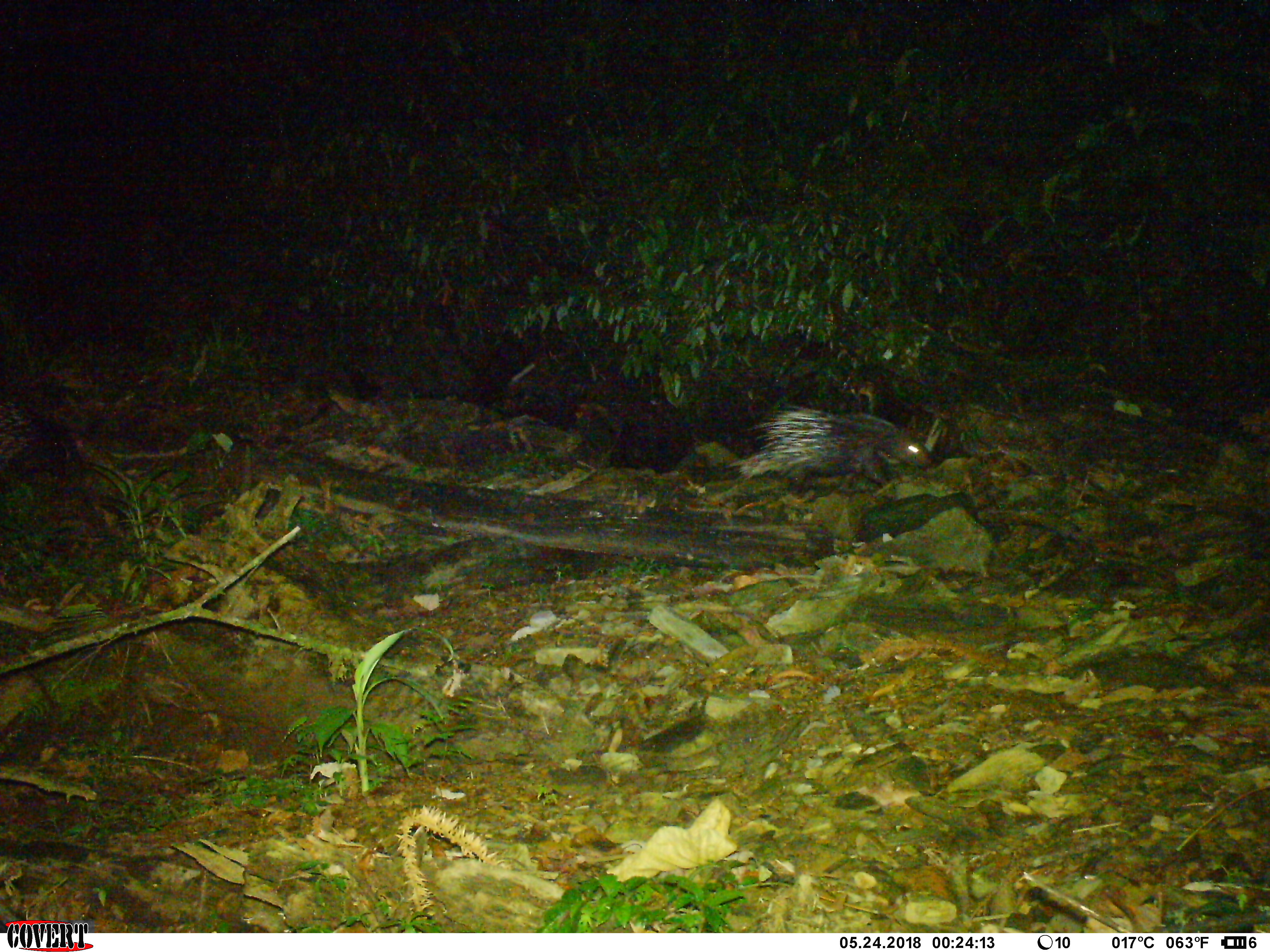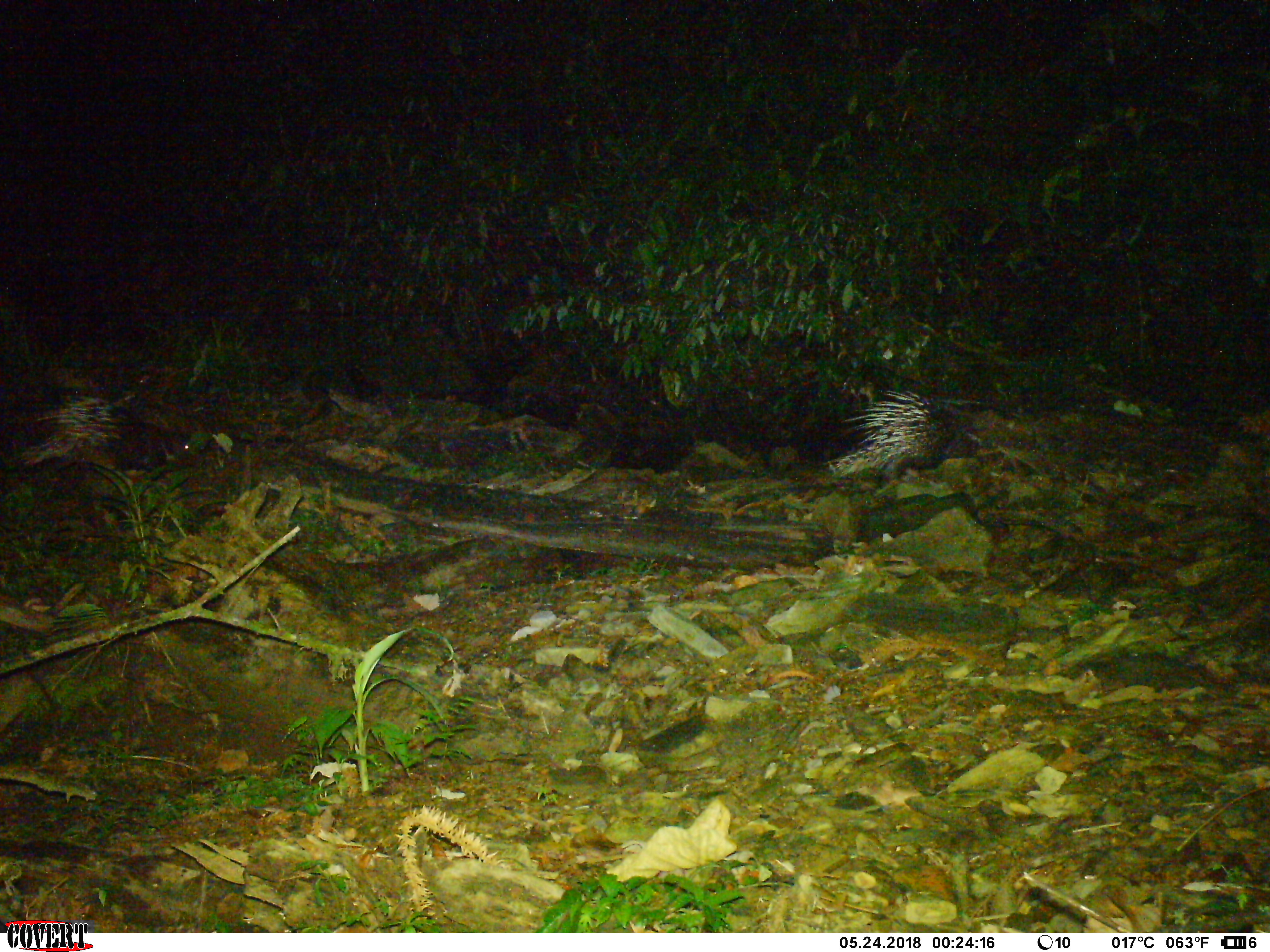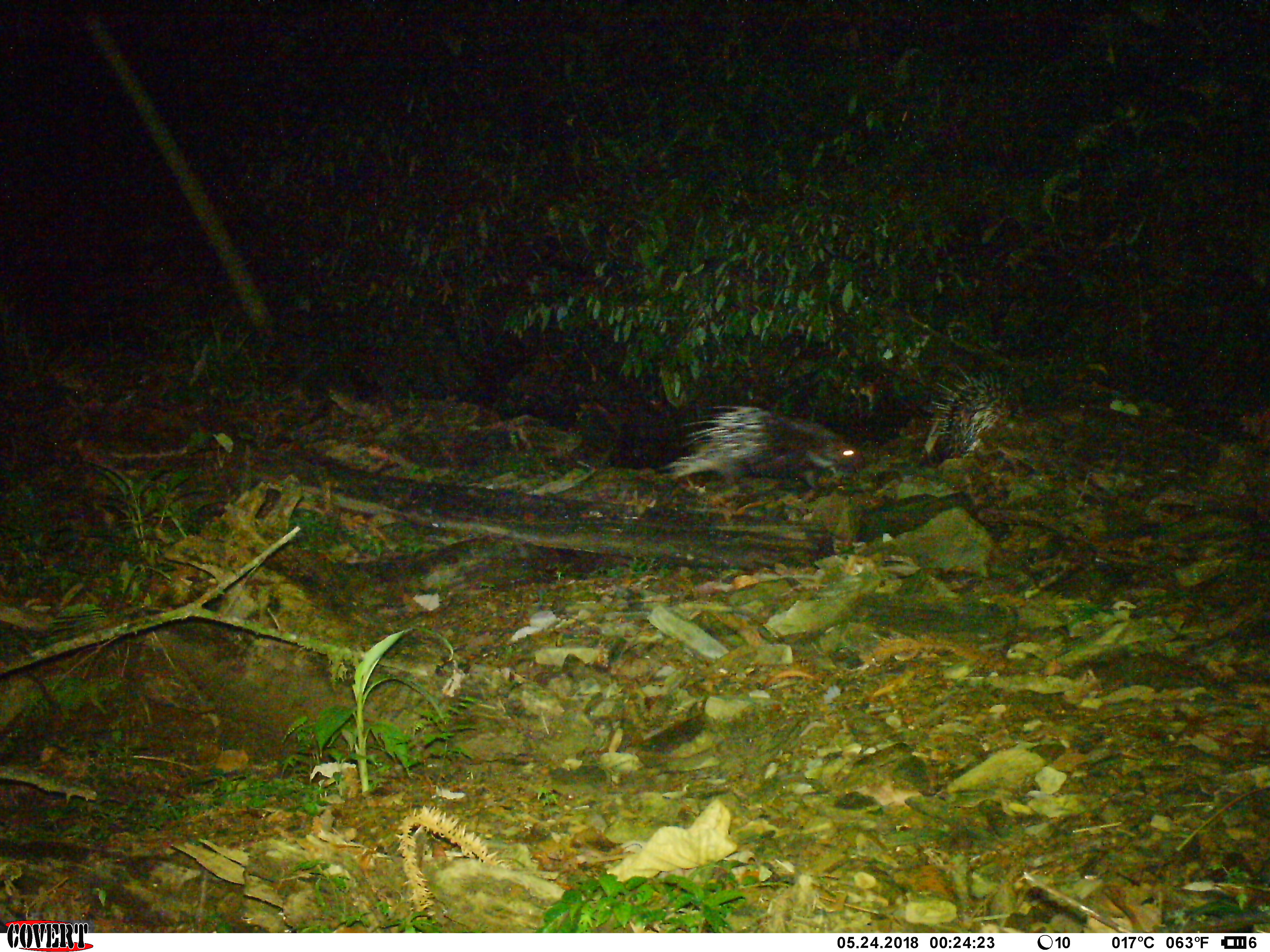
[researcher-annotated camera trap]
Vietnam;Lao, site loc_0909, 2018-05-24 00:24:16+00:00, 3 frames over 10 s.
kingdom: Animalia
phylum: Chordata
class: Mammalia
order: Rodentia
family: Hystricidae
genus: Hystrix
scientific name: Hystrix brachyura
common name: malayan porcupine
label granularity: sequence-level